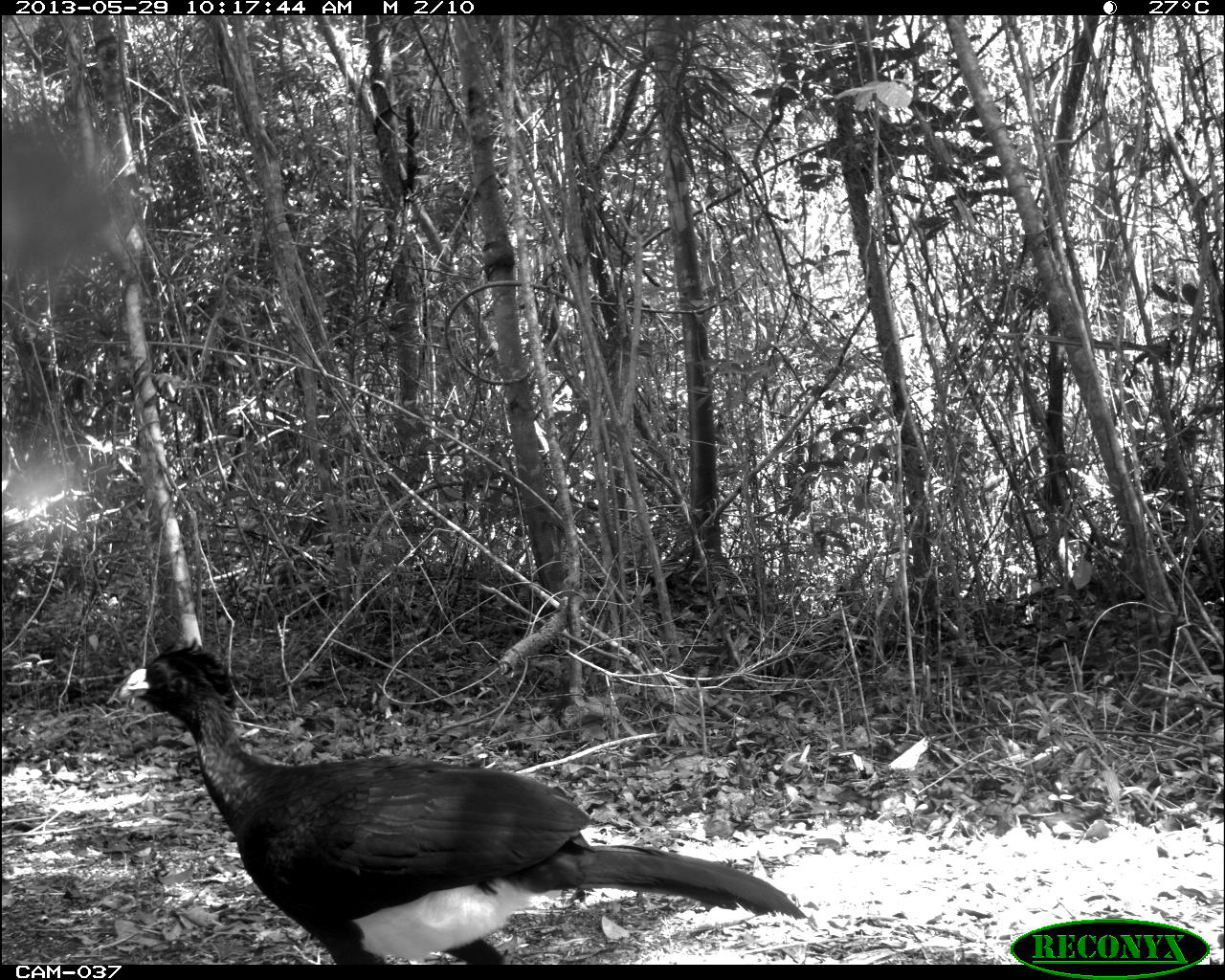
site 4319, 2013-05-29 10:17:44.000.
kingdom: Animalia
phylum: Chordata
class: Aves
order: Galliformes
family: Cracidae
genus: Crax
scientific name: Crax rubra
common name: great curassow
Crax rubra (great curassow), count 1, sex male.